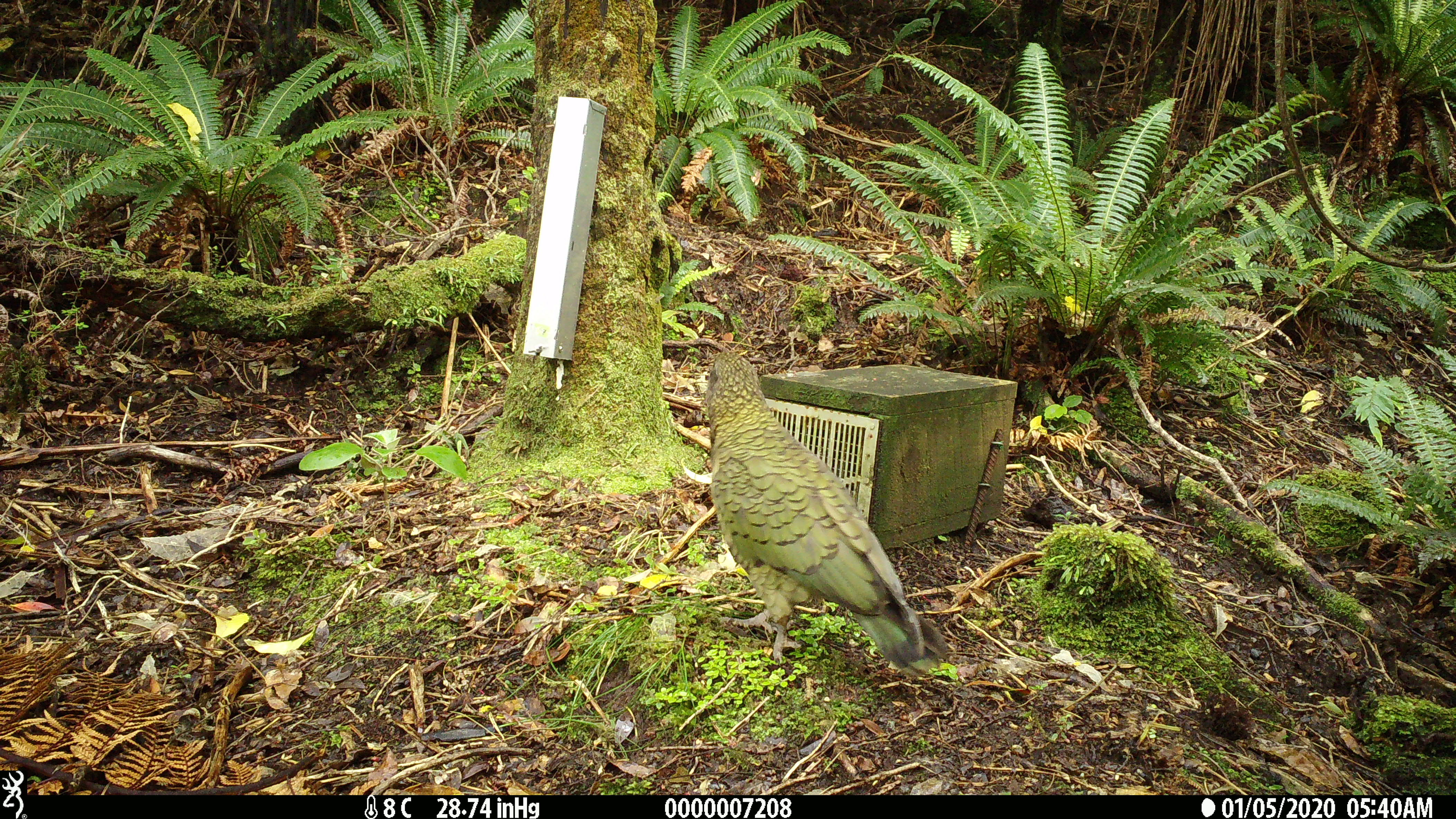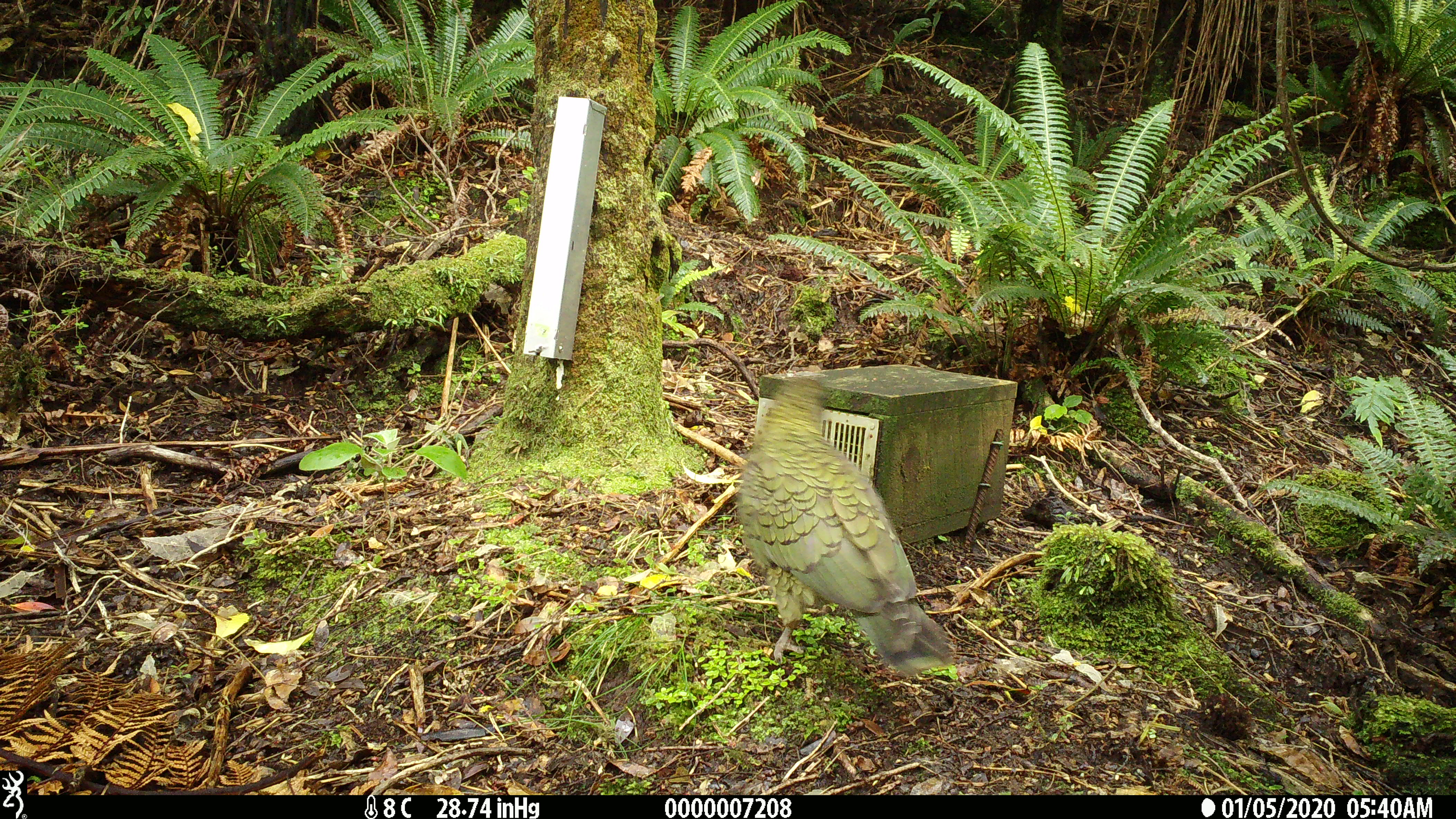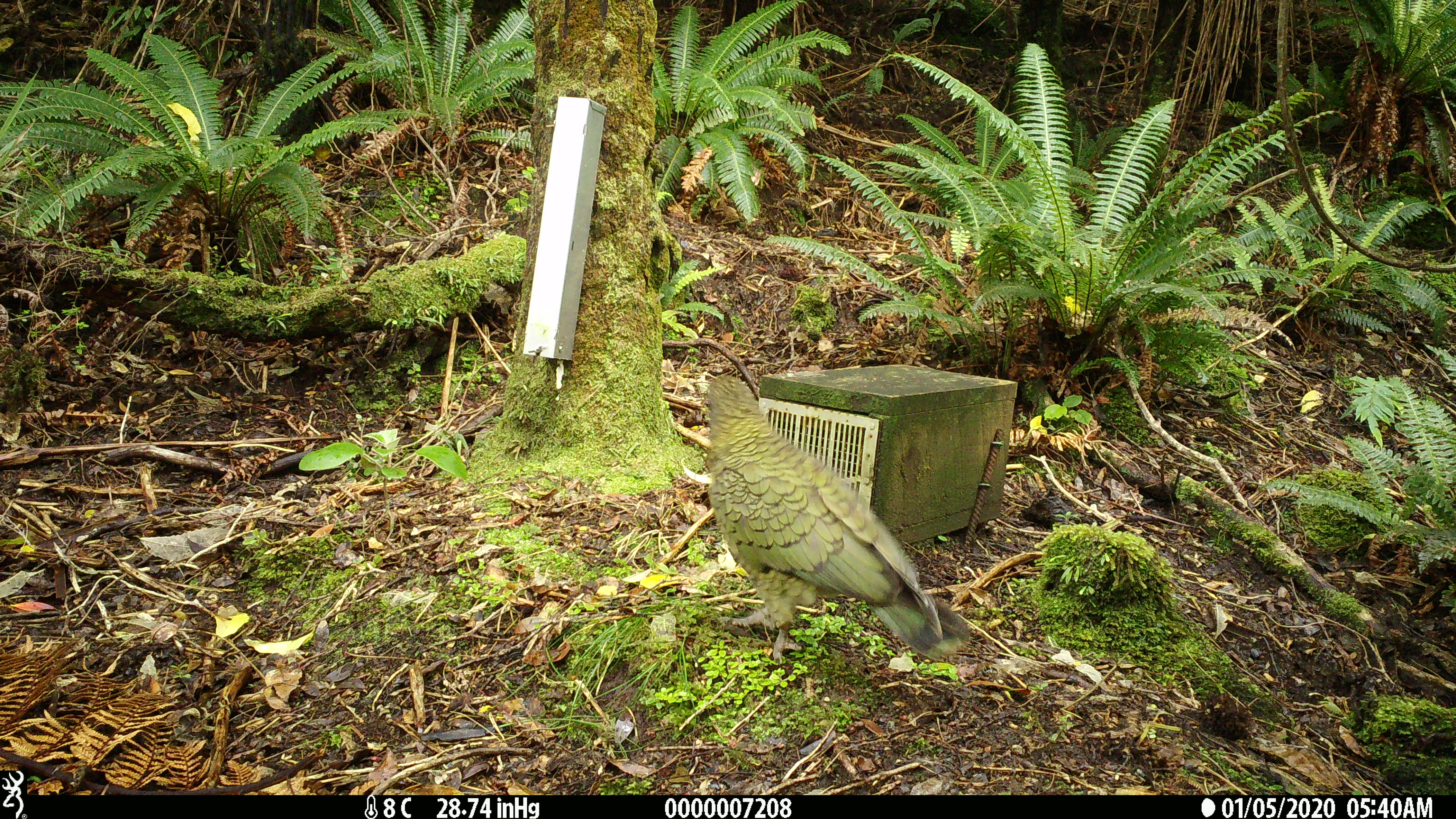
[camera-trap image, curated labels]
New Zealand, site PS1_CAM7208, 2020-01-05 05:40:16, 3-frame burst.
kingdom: Animalia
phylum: Chordata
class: Aves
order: Psittaciformes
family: Strigopidae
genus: Nestor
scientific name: Nestor notabilis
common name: kea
Kea (Nestor notabilis).